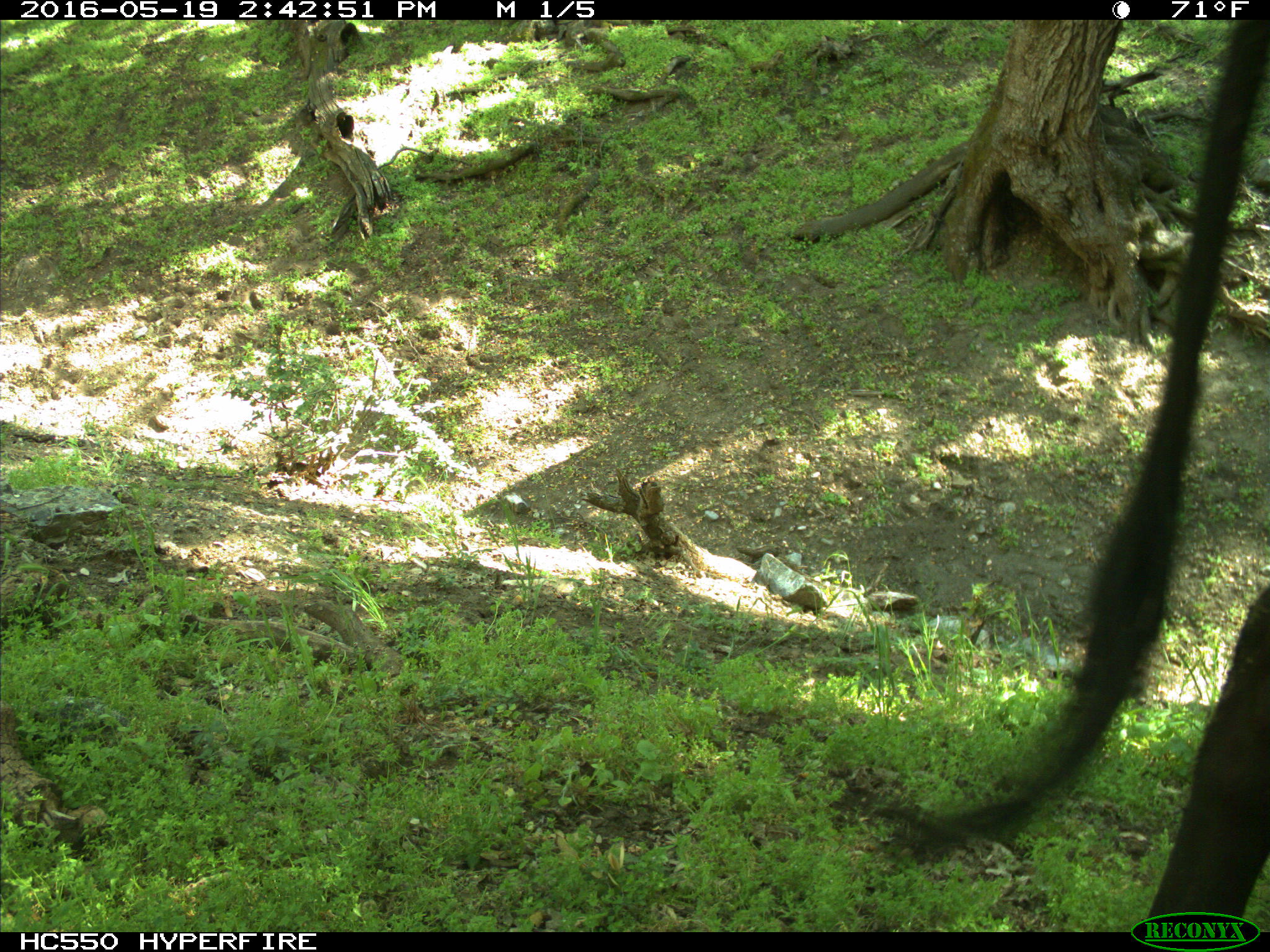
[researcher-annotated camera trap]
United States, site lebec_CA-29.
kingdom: Animalia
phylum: Chordata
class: Mammalia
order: Artiodactyla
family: Bovidae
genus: Bos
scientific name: Bos taurus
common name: domestic cow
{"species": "Bos taurus (domestic cow)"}